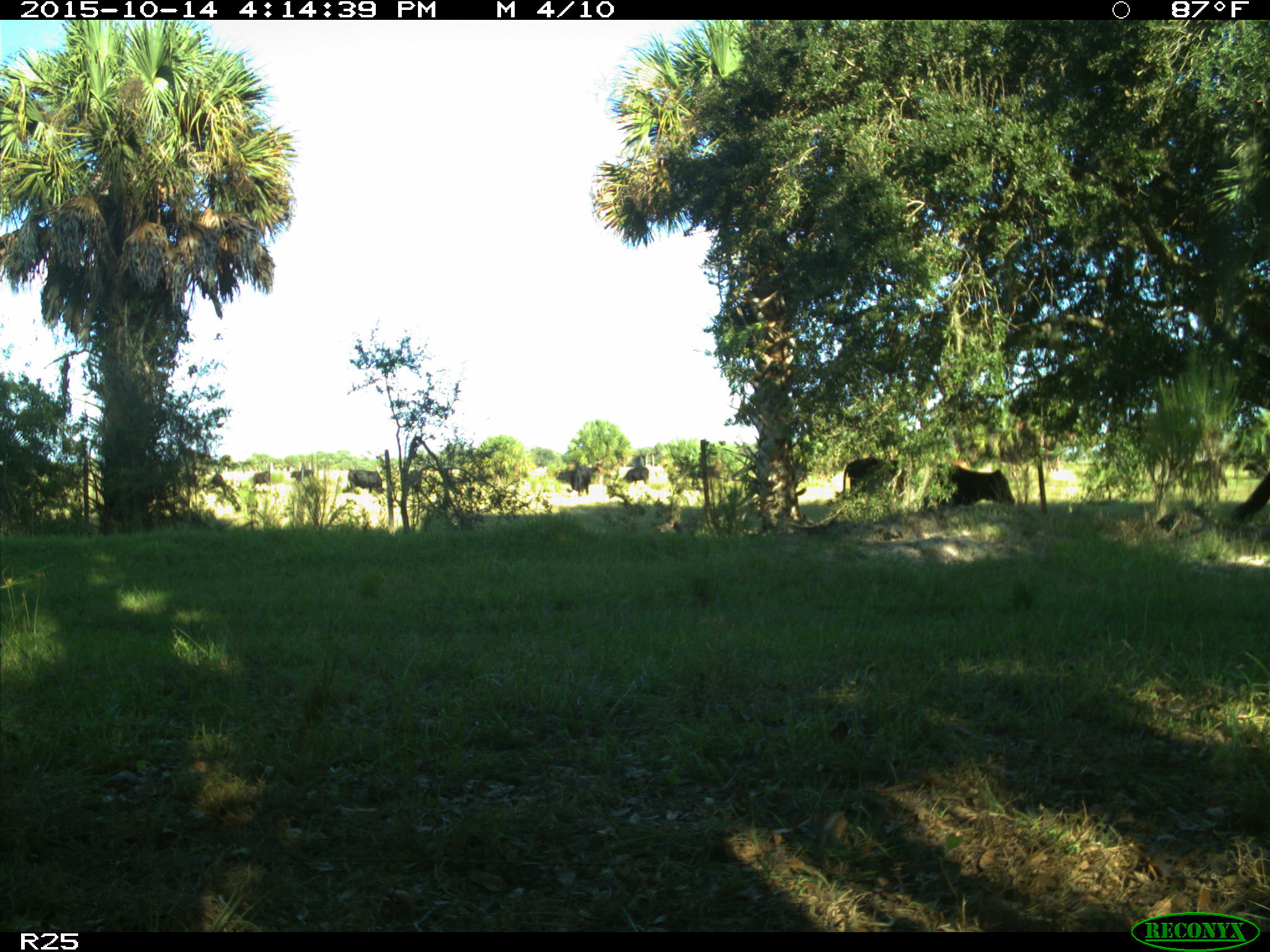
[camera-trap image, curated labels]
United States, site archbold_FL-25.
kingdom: Animalia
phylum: Chordata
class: Mammalia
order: Artiodactyla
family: Bovidae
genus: Bos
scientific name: Bos taurus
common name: domestic cow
Bos taurus (domestic cow).